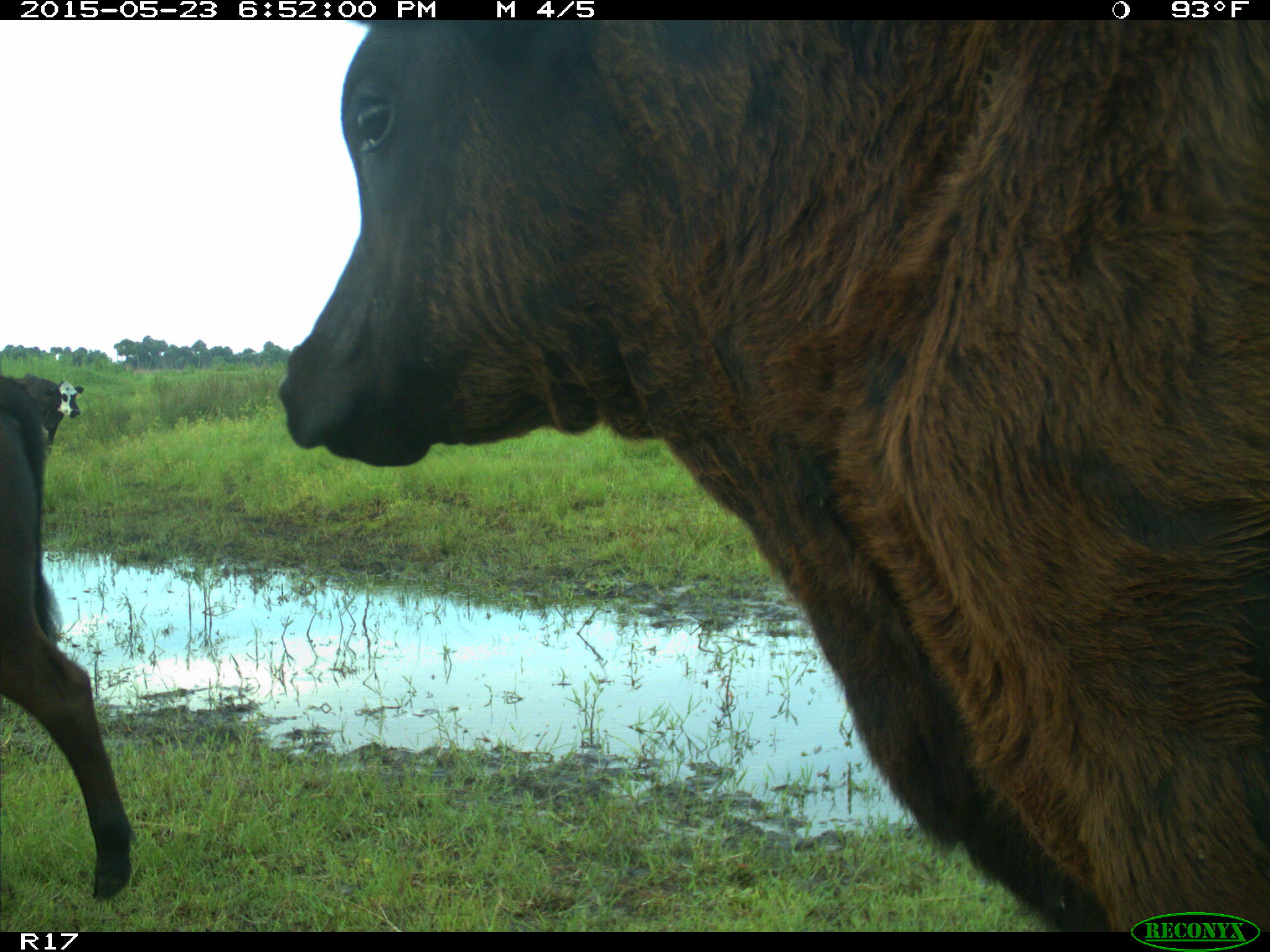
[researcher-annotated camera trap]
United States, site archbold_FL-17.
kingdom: Animalia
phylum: Chordata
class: Mammalia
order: Artiodactyla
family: Bovidae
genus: Bos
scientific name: Bos taurus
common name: domestic cow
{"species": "Bos taurus (domestic cow)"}